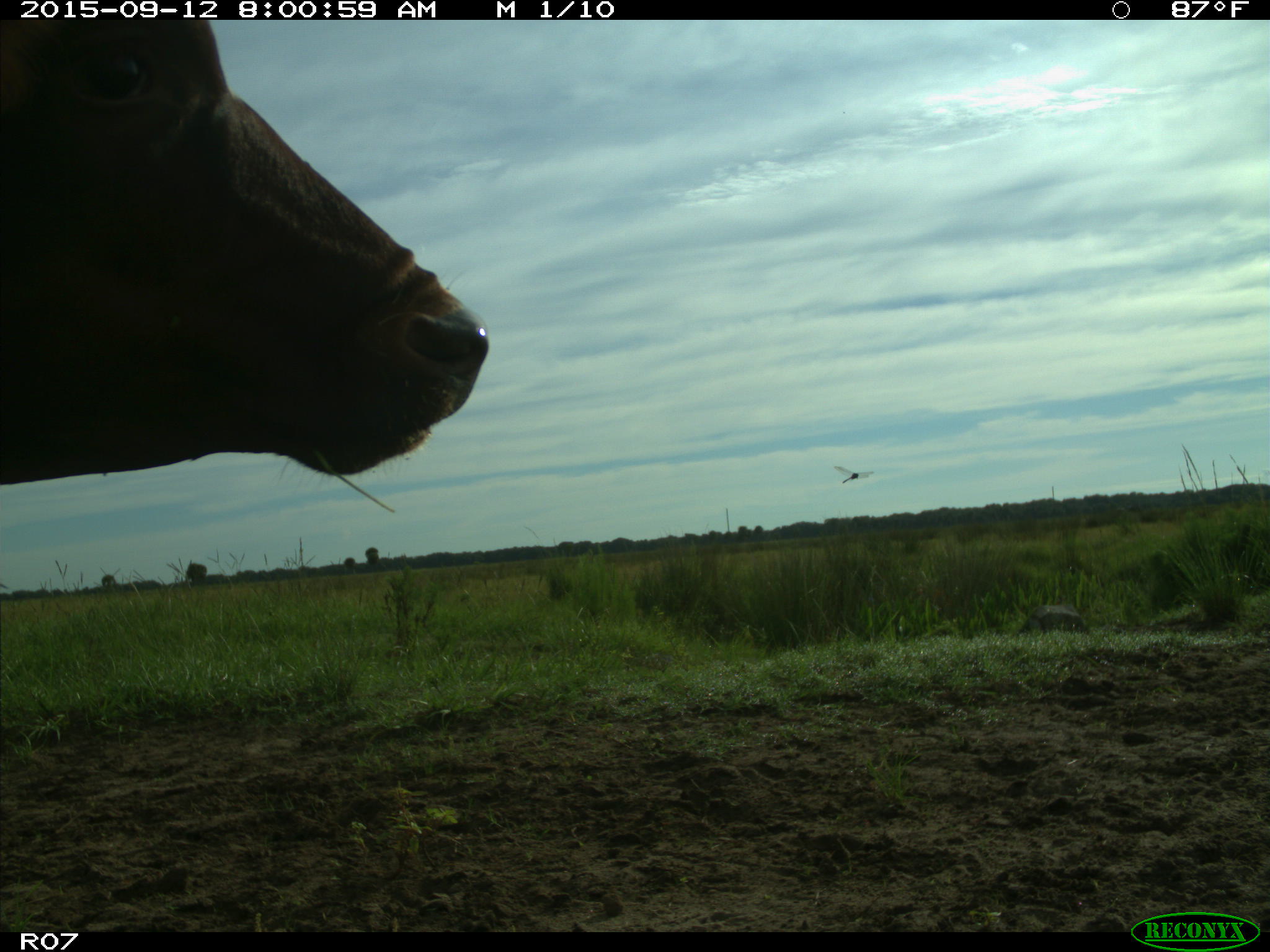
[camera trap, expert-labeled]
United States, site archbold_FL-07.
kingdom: Animalia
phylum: Chordata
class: Mammalia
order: Artiodactyla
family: Bovidae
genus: Bos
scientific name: Bos taurus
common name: domestic cow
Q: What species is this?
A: Bos taurus (domestic cow).